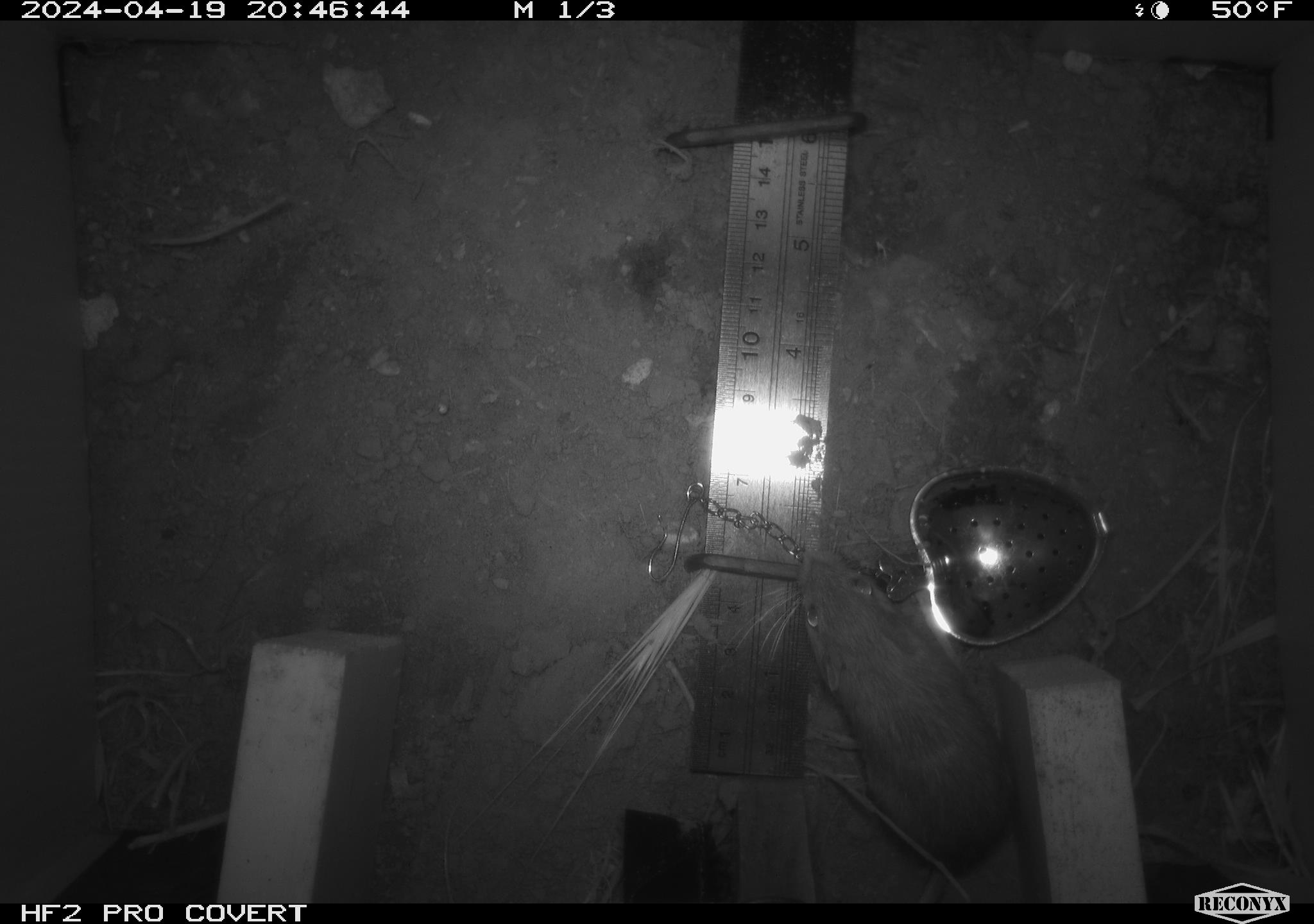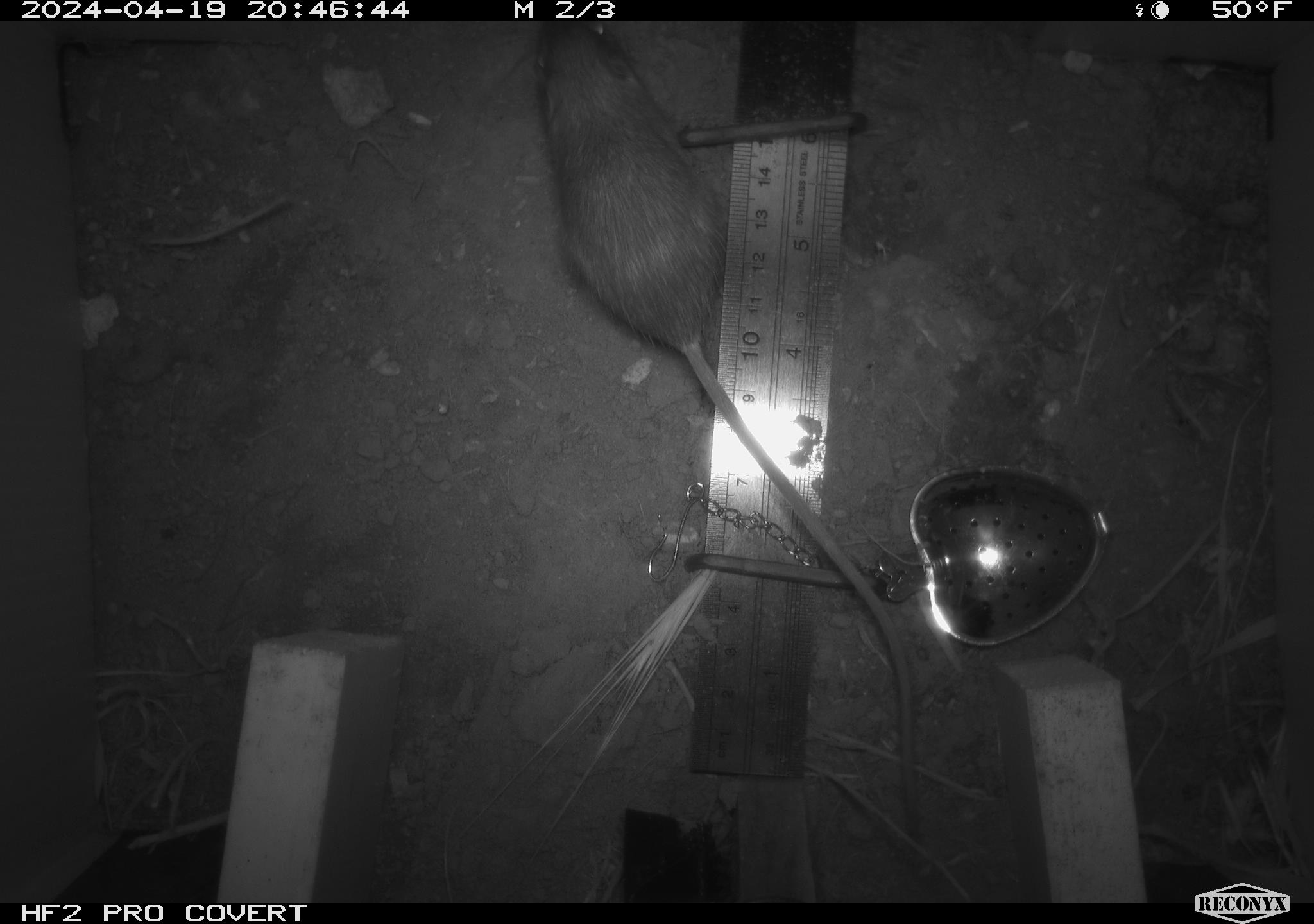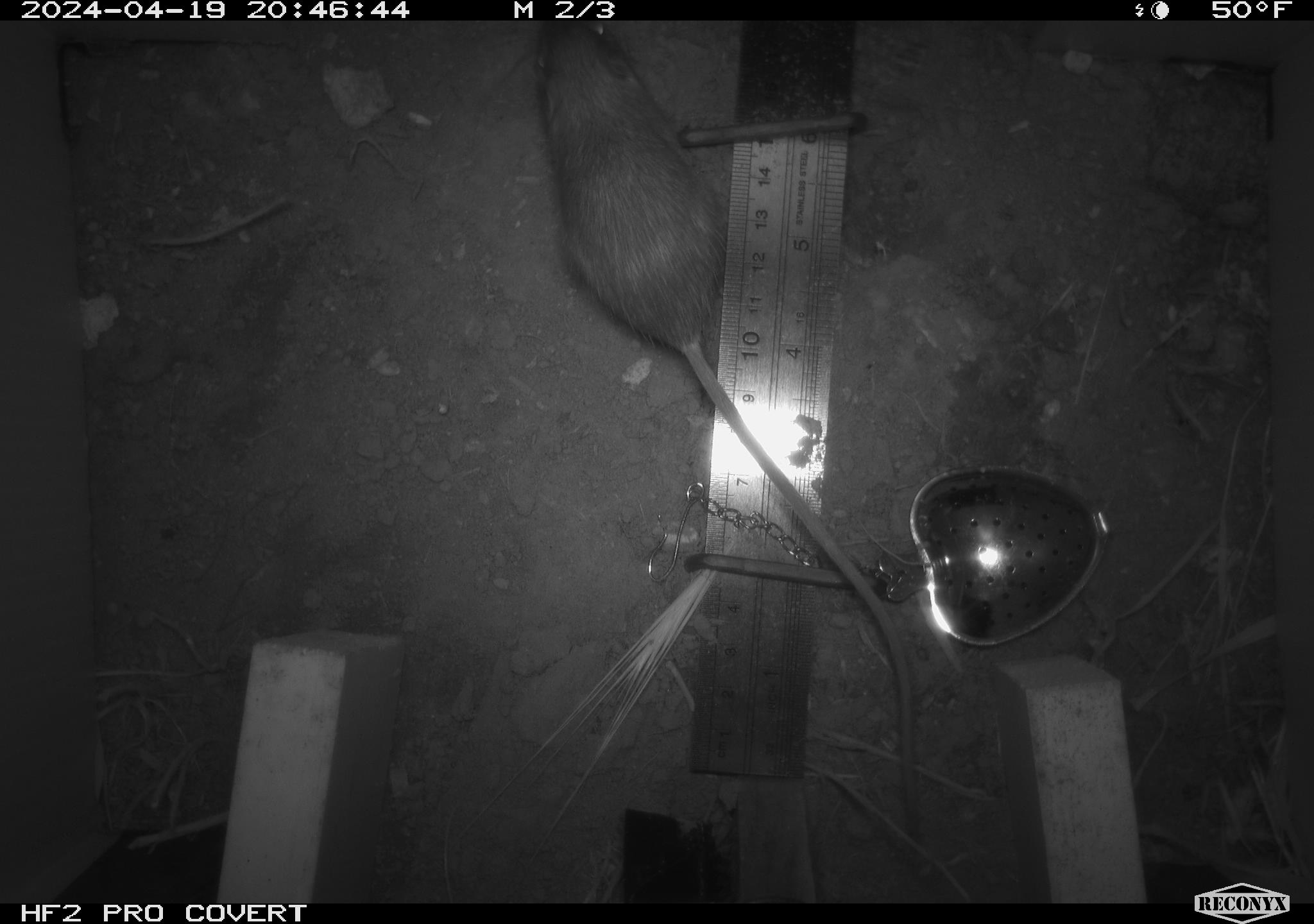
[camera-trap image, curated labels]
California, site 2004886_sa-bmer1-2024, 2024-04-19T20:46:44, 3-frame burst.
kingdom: Animalia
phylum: Chordata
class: Mammalia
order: Rodentia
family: Heteromyidae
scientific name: Heteromyidae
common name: kangaroo rats and pocket mice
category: heteromyidae family